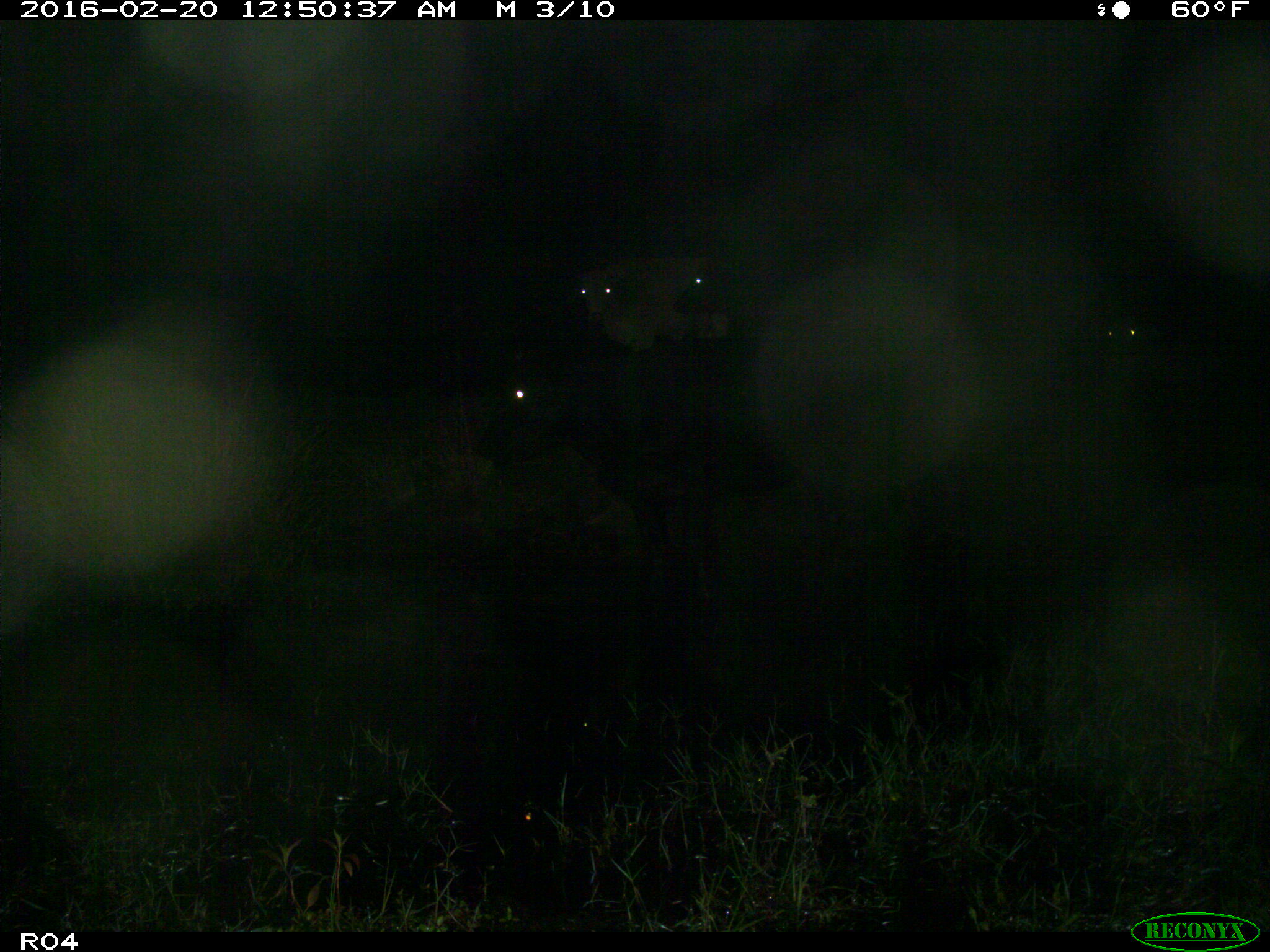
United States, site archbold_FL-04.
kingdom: Animalia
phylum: Chordata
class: Mammalia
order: Artiodactyla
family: Bovidae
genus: Bos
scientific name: Bos taurus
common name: domestic cow